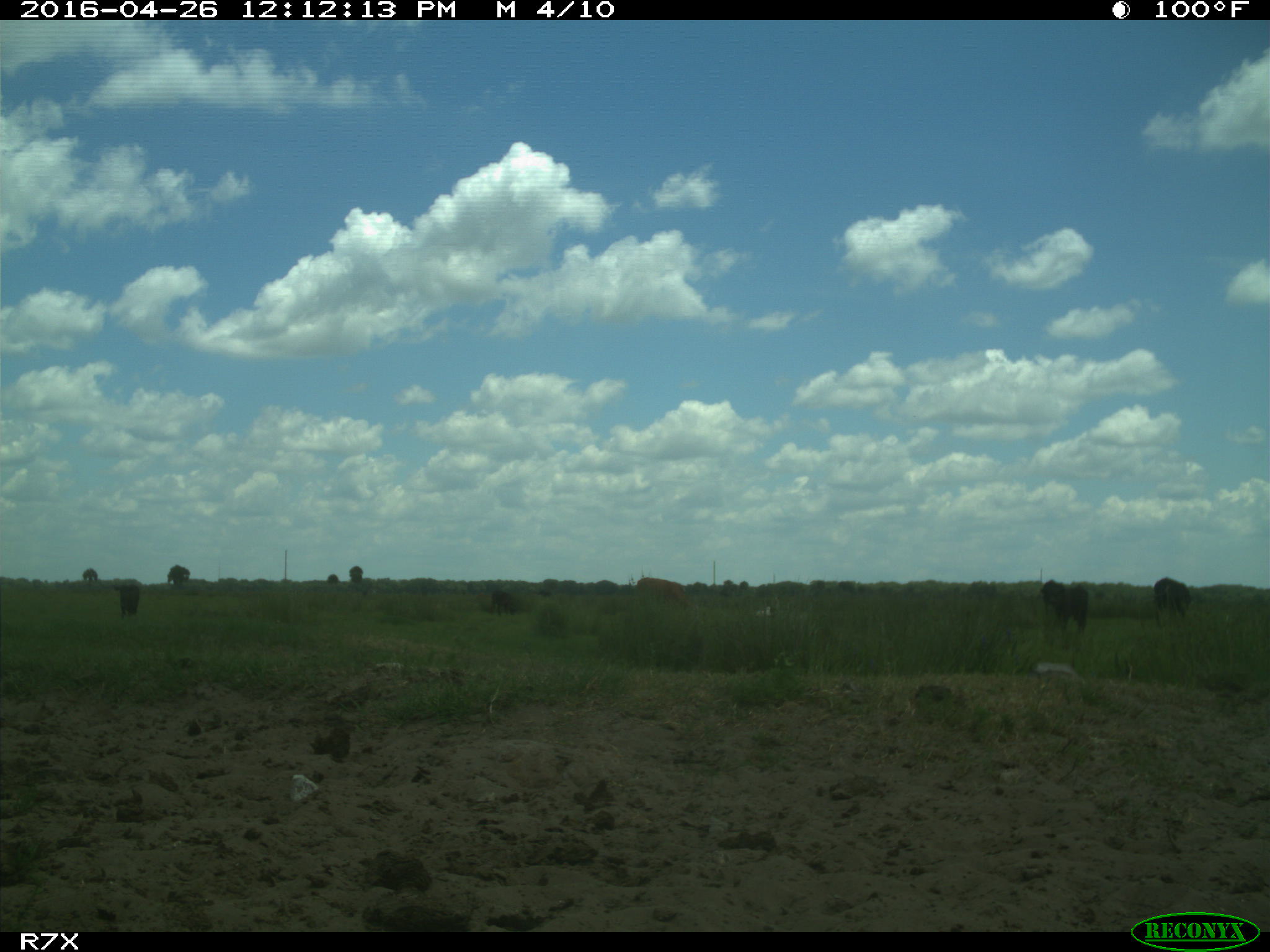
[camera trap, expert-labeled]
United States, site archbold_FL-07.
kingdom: Animalia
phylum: Chordata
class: Mammalia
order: Artiodactyla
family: Bovidae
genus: Bos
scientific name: Bos taurus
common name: domestic cow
Bos taurus (domestic cow).